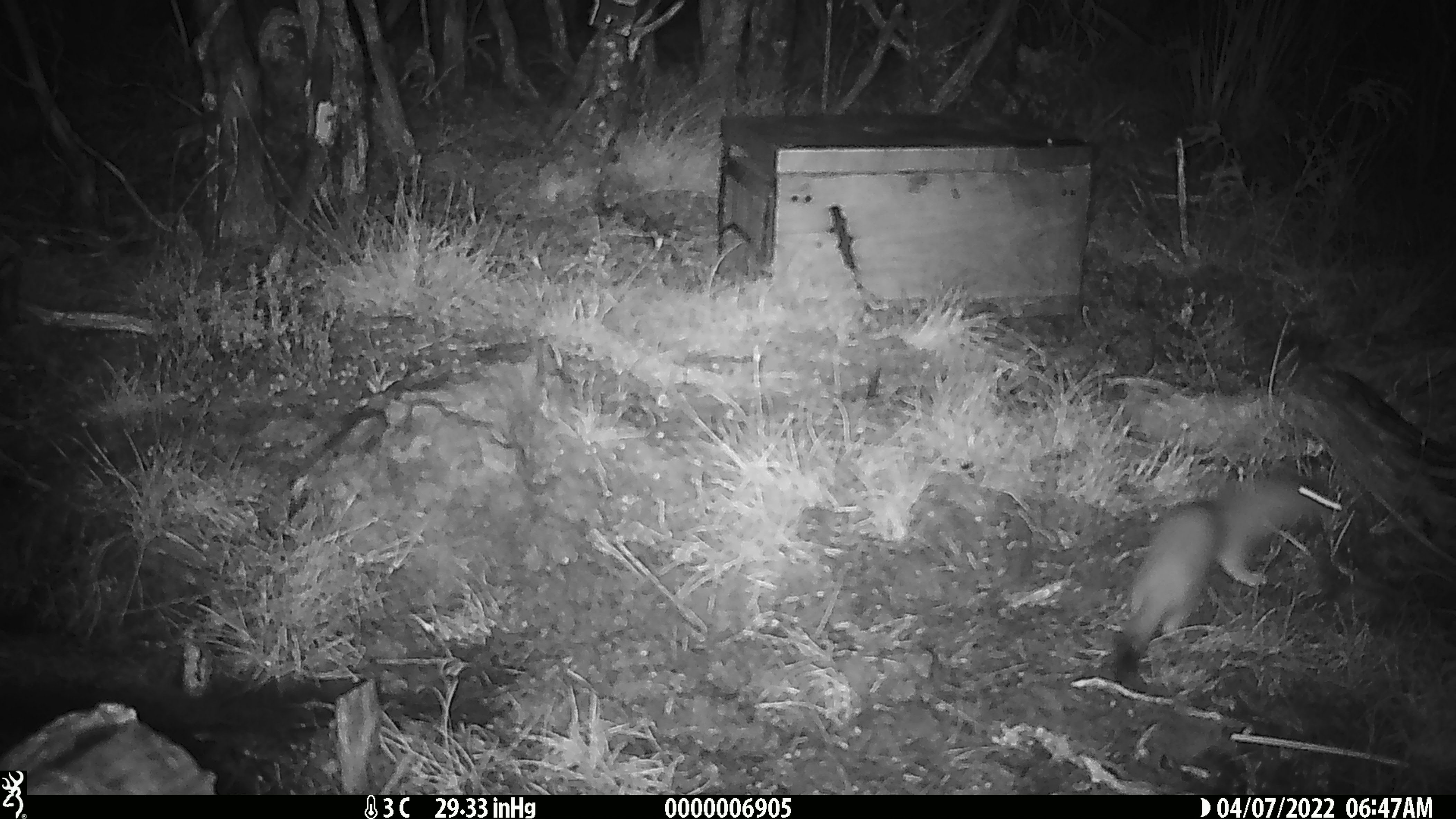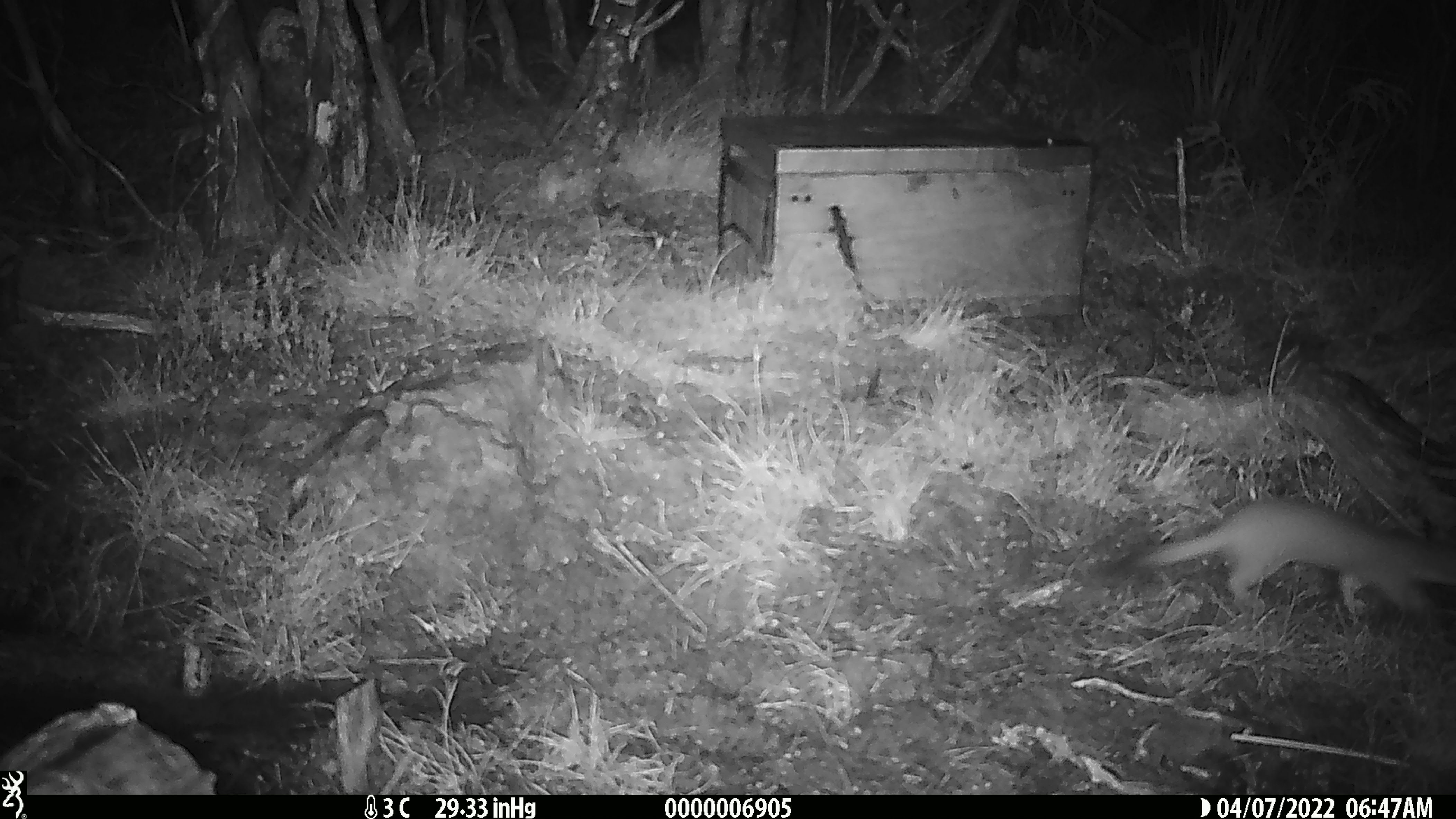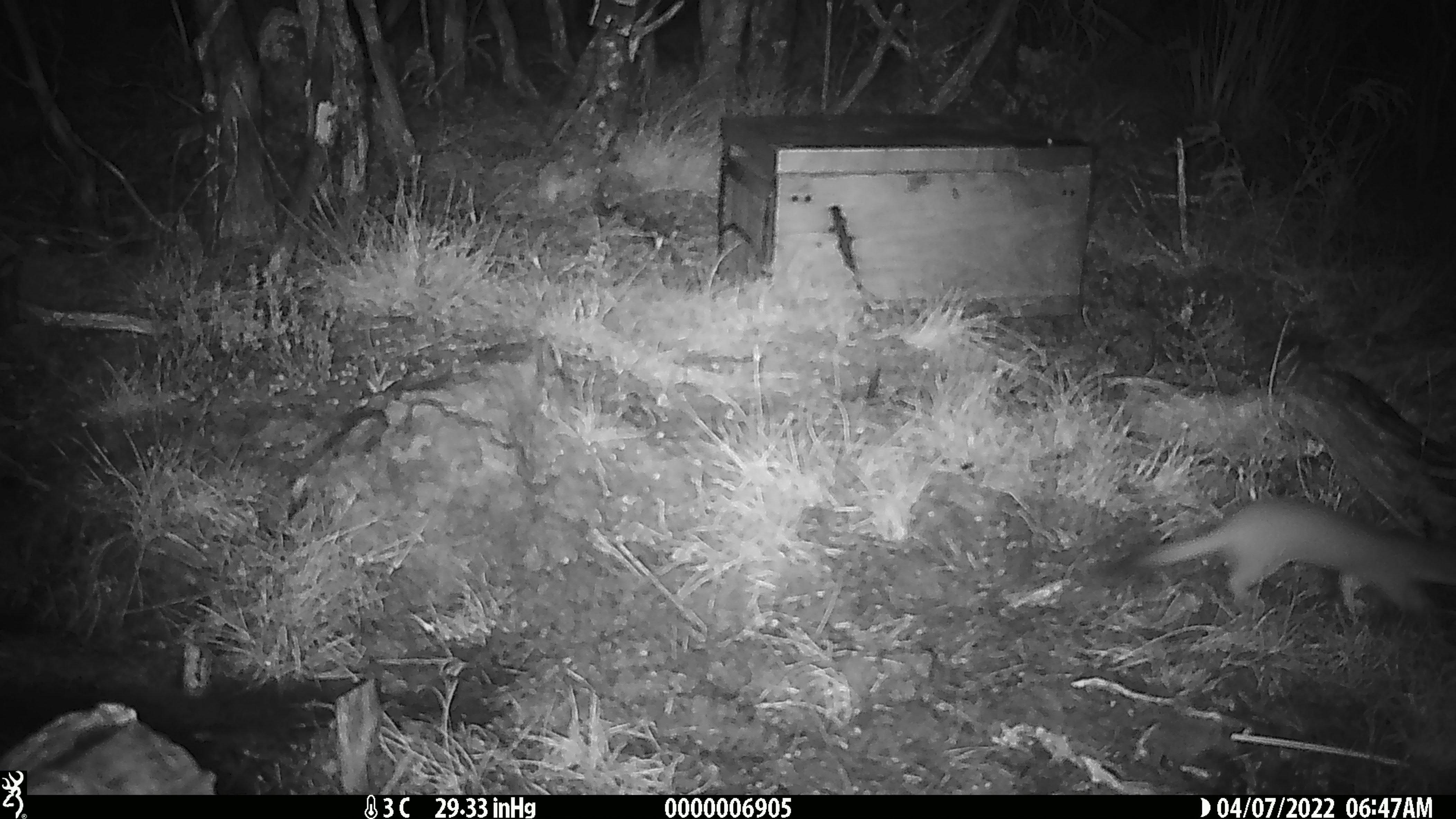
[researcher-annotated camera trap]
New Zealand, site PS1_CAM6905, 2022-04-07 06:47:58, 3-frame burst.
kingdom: Animalia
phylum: Chordata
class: Mammalia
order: Carnivora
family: Mustelidae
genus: Mustela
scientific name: Mustela erminea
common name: stoat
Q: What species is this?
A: Stoat (Mustela erminea).